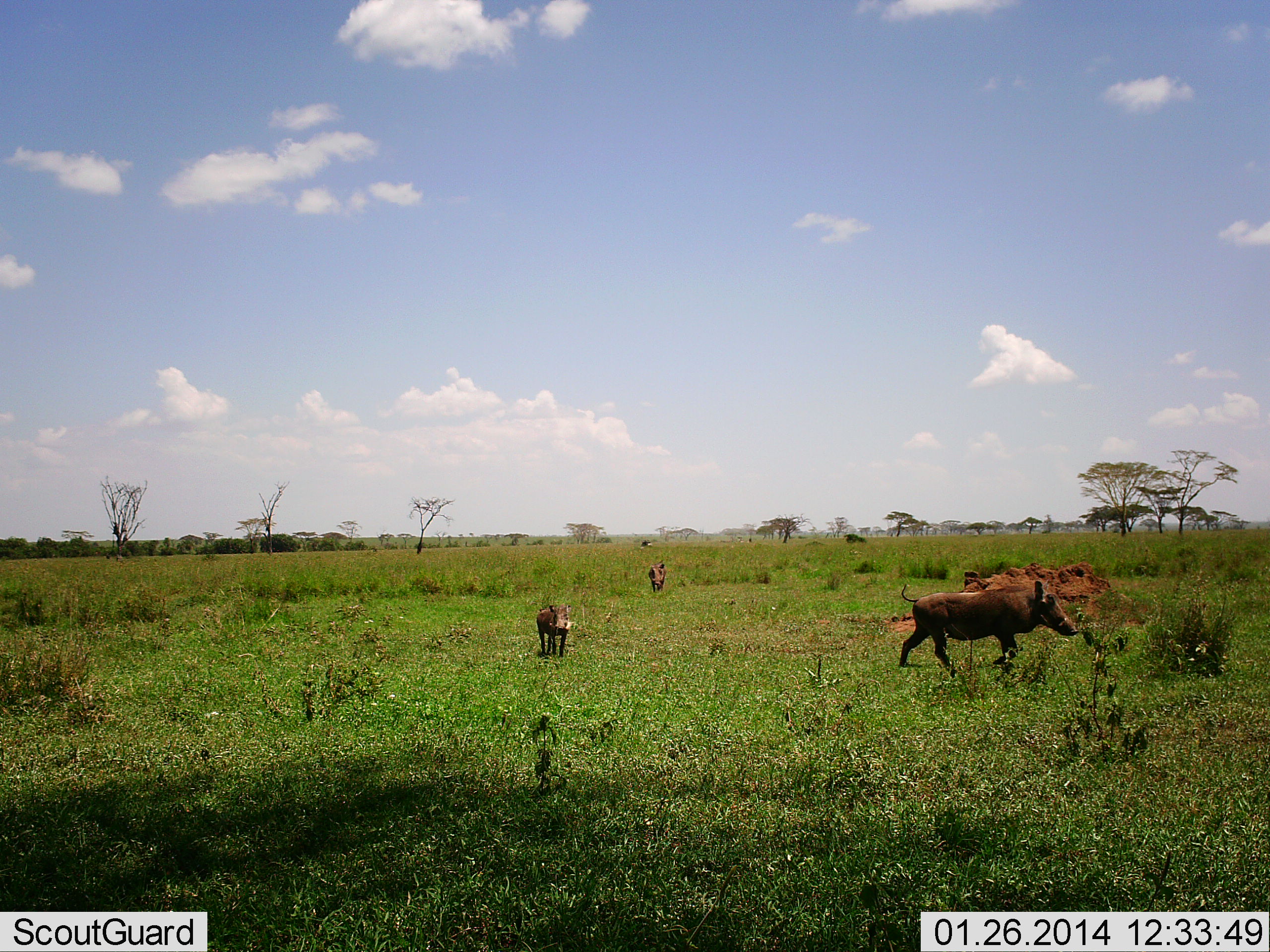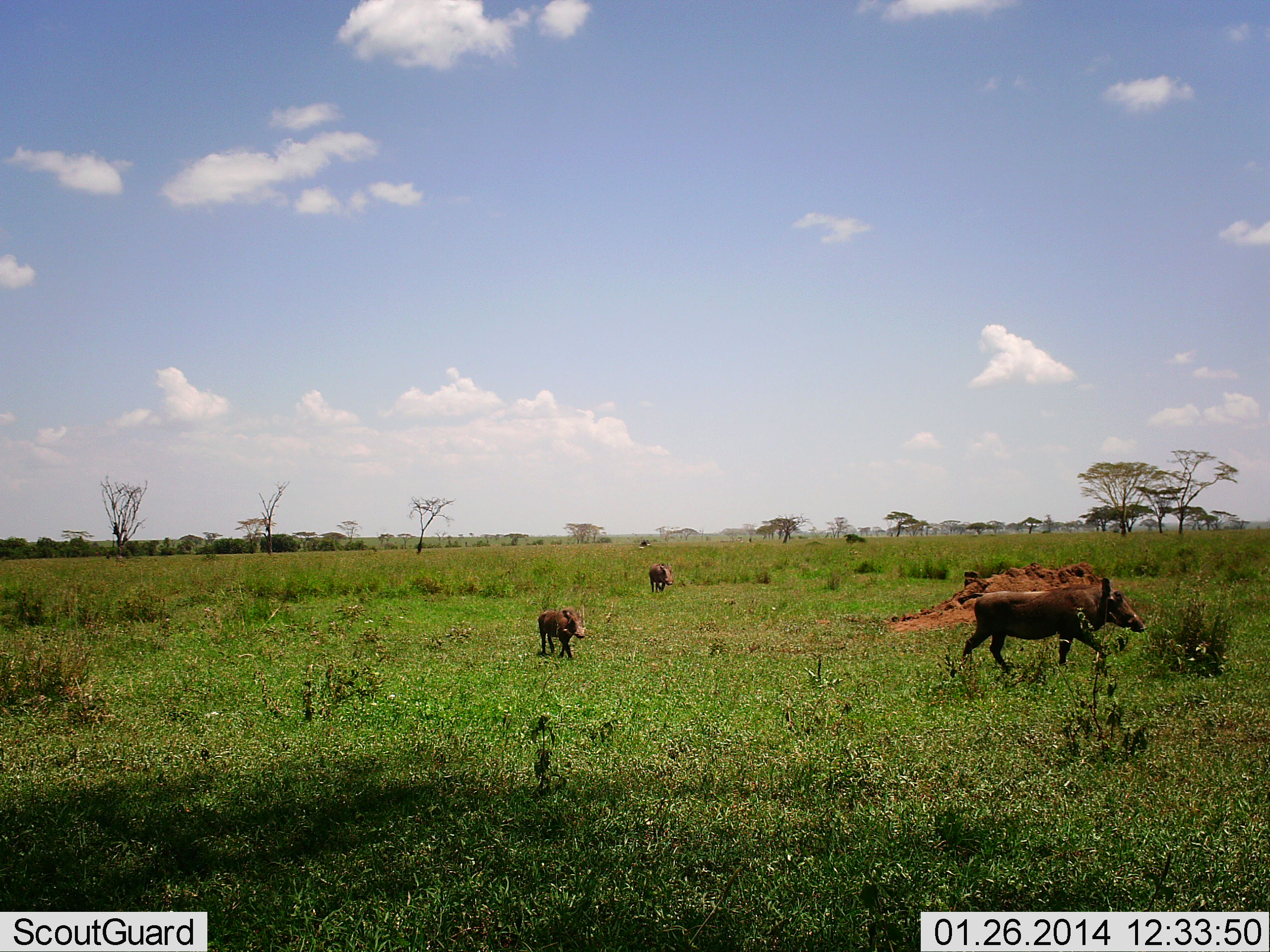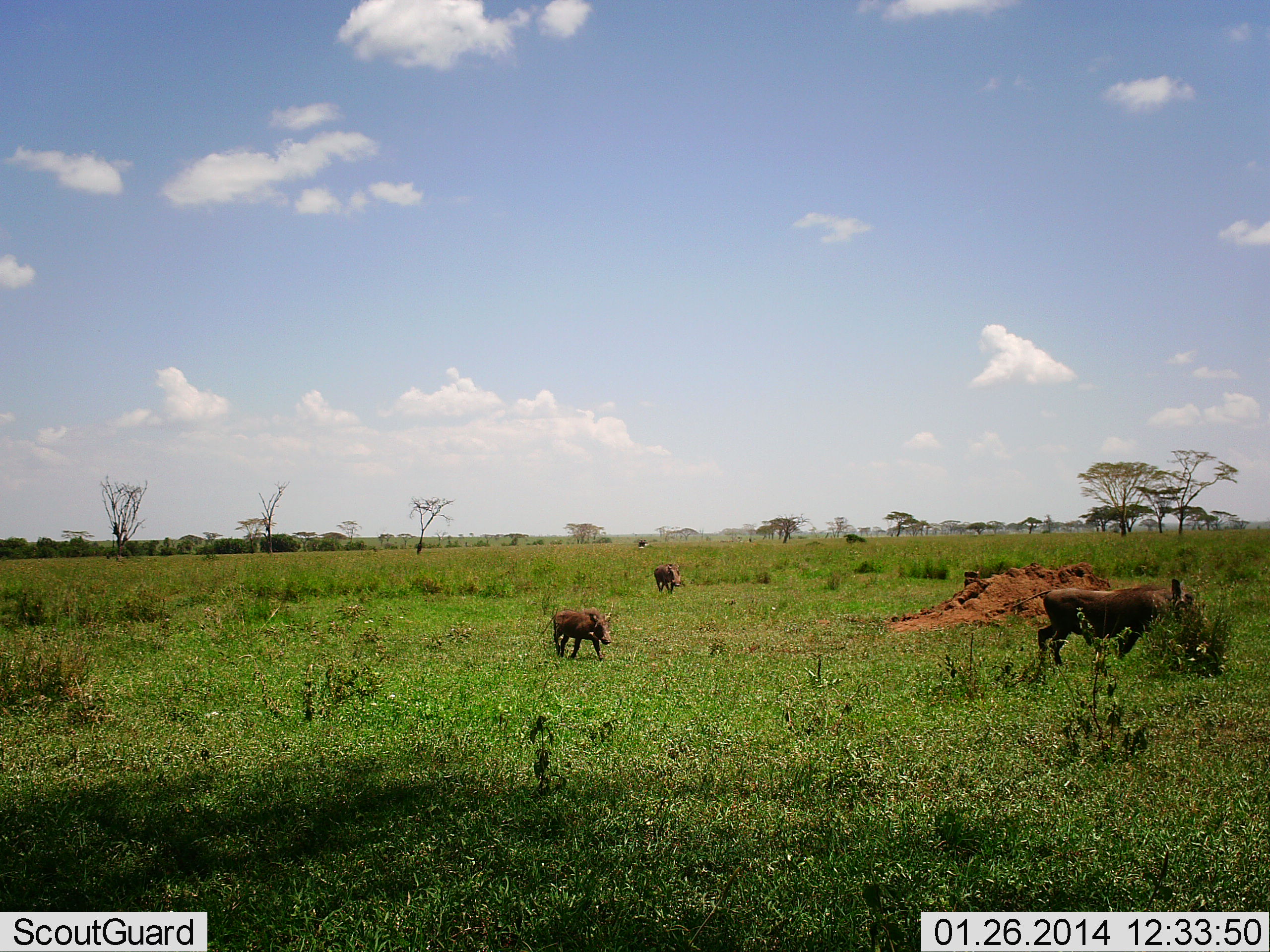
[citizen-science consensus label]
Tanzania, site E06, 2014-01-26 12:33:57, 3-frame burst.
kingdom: Animalia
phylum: Chordata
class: Mammalia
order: Artiodactyla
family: Suidae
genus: Phacochoerus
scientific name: Phacochoerus africanus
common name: warthog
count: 3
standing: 10%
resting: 0%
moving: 80%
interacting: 0%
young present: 40%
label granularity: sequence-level